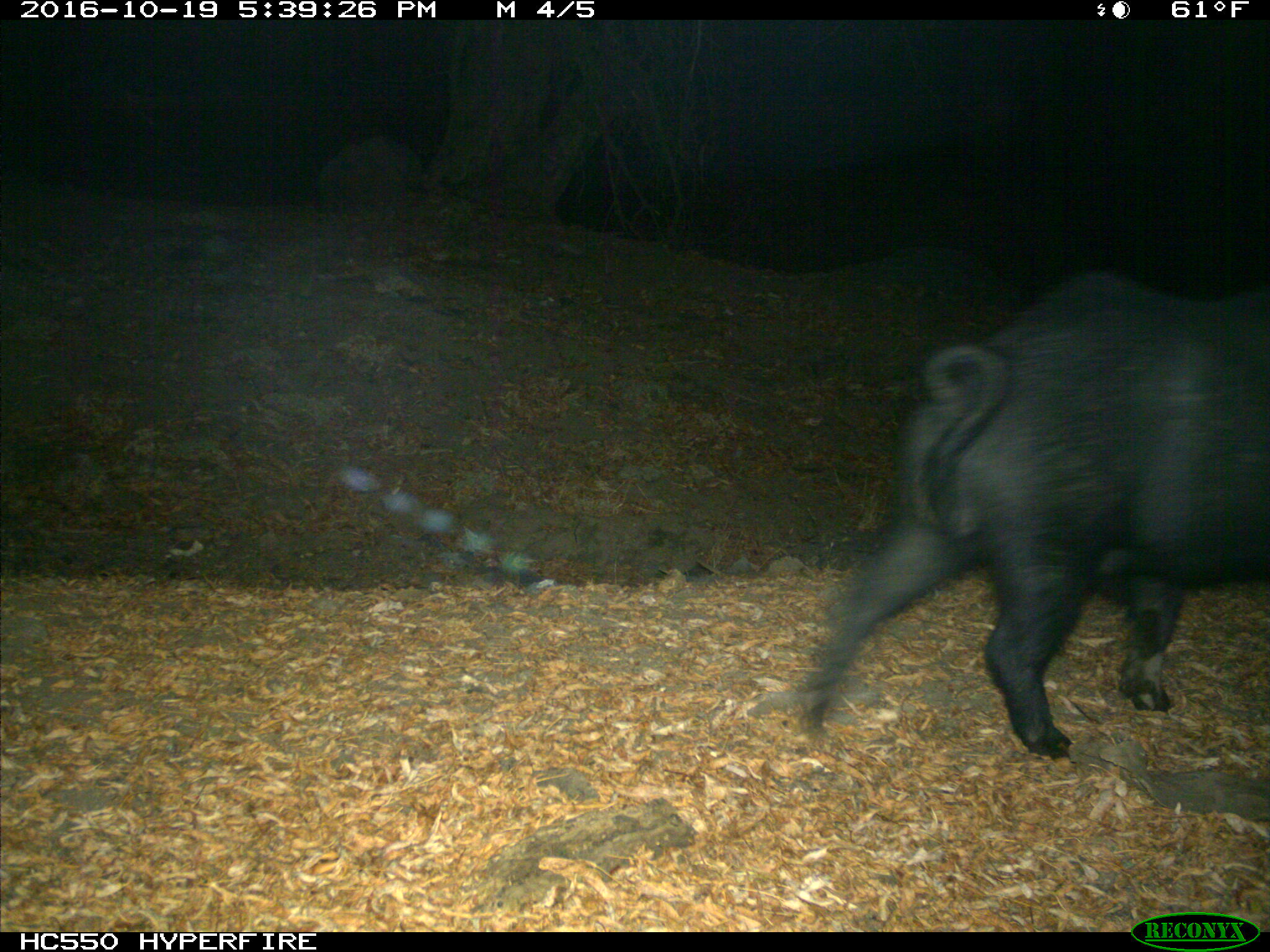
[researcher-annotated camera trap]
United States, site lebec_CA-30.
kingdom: Animalia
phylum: Chordata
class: Mammalia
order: Artiodactyla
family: Suidae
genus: Sus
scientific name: Sus scrofa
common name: wild boar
Sus scrofa (wild boar).